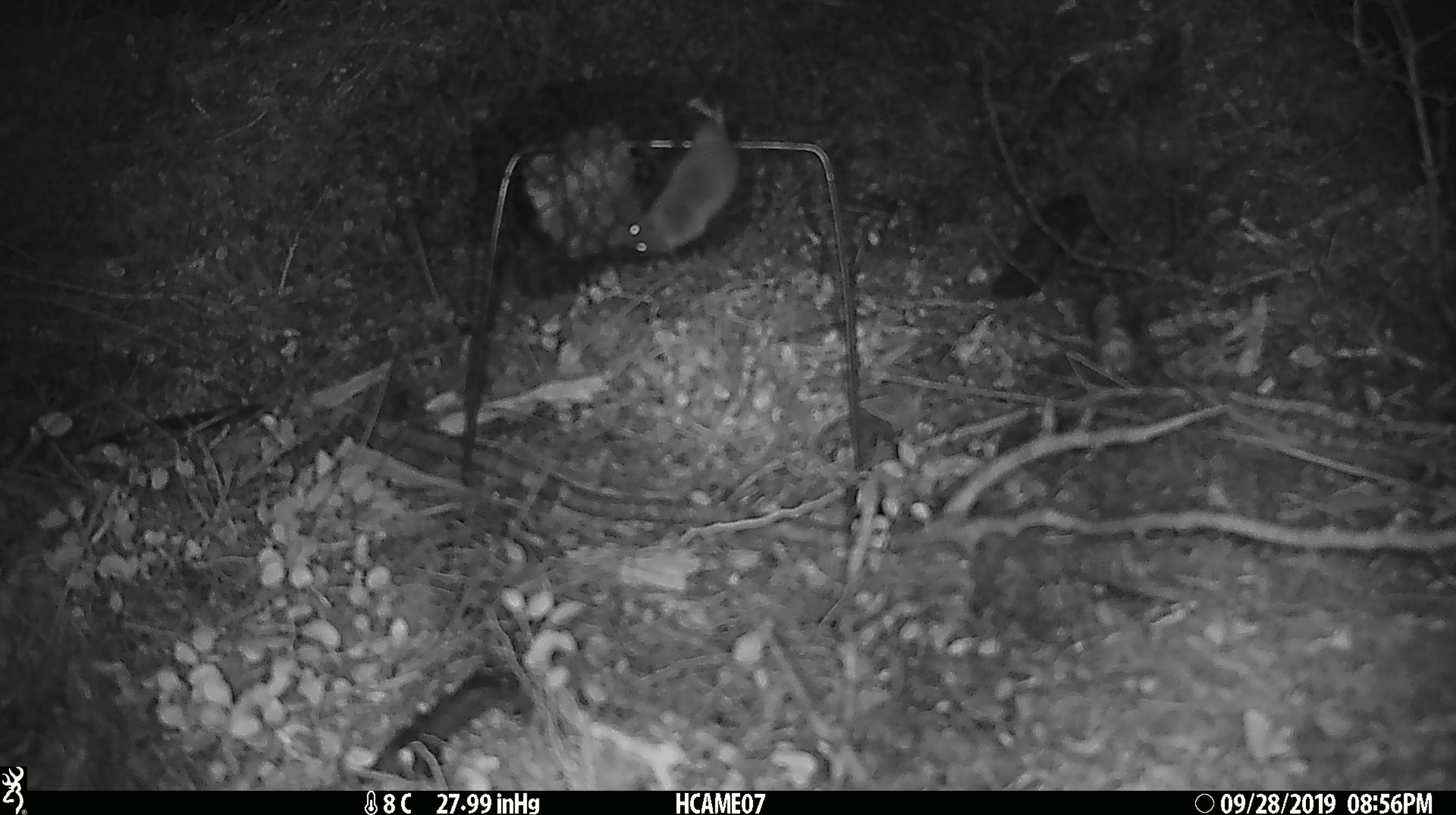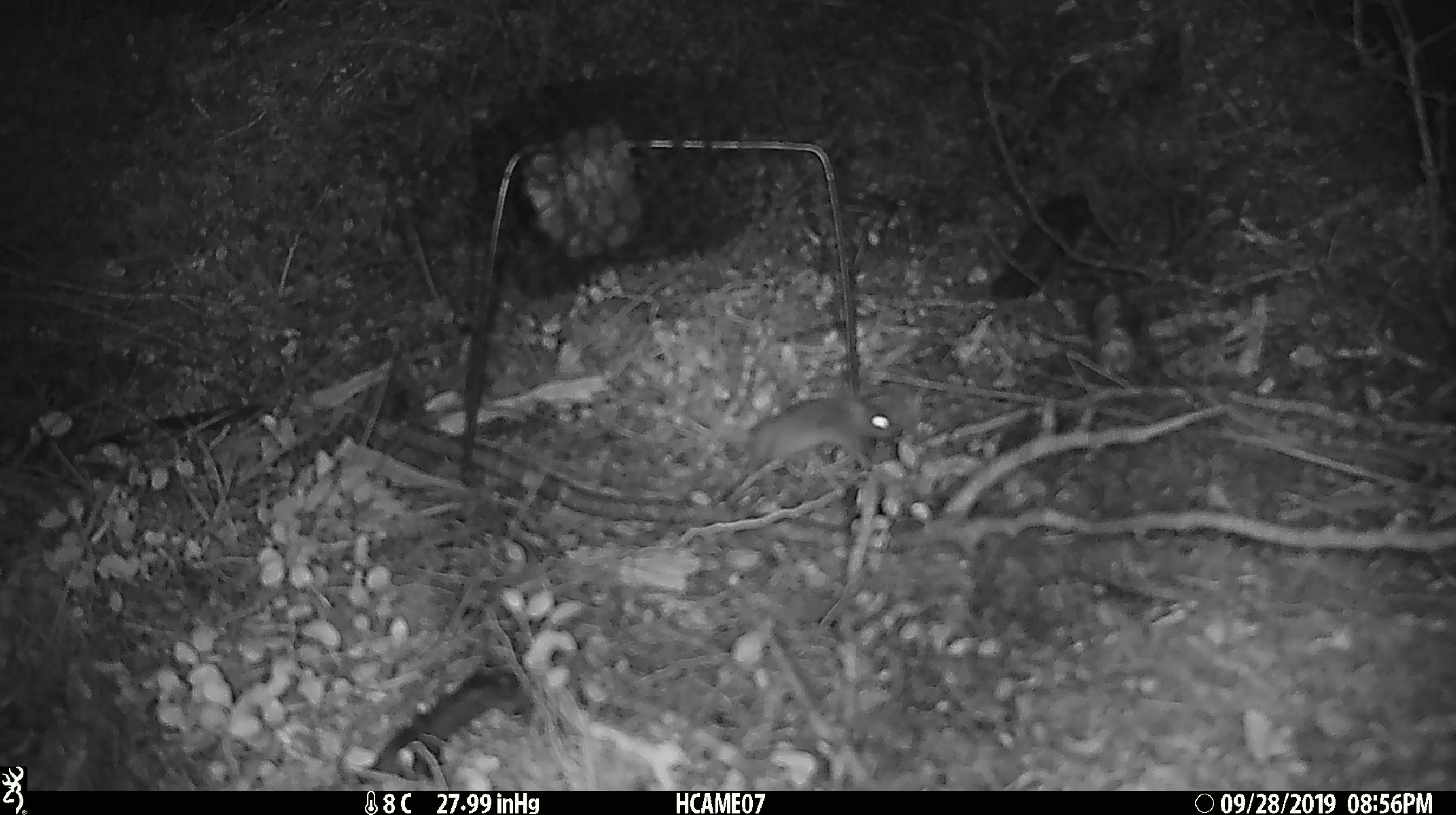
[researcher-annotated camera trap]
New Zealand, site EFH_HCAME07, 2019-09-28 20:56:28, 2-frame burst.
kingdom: Animalia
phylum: Chordata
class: Mammalia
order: Rodentia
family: Muridae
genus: Mus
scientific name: Mus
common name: mouse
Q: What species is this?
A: Mouse (Mus).